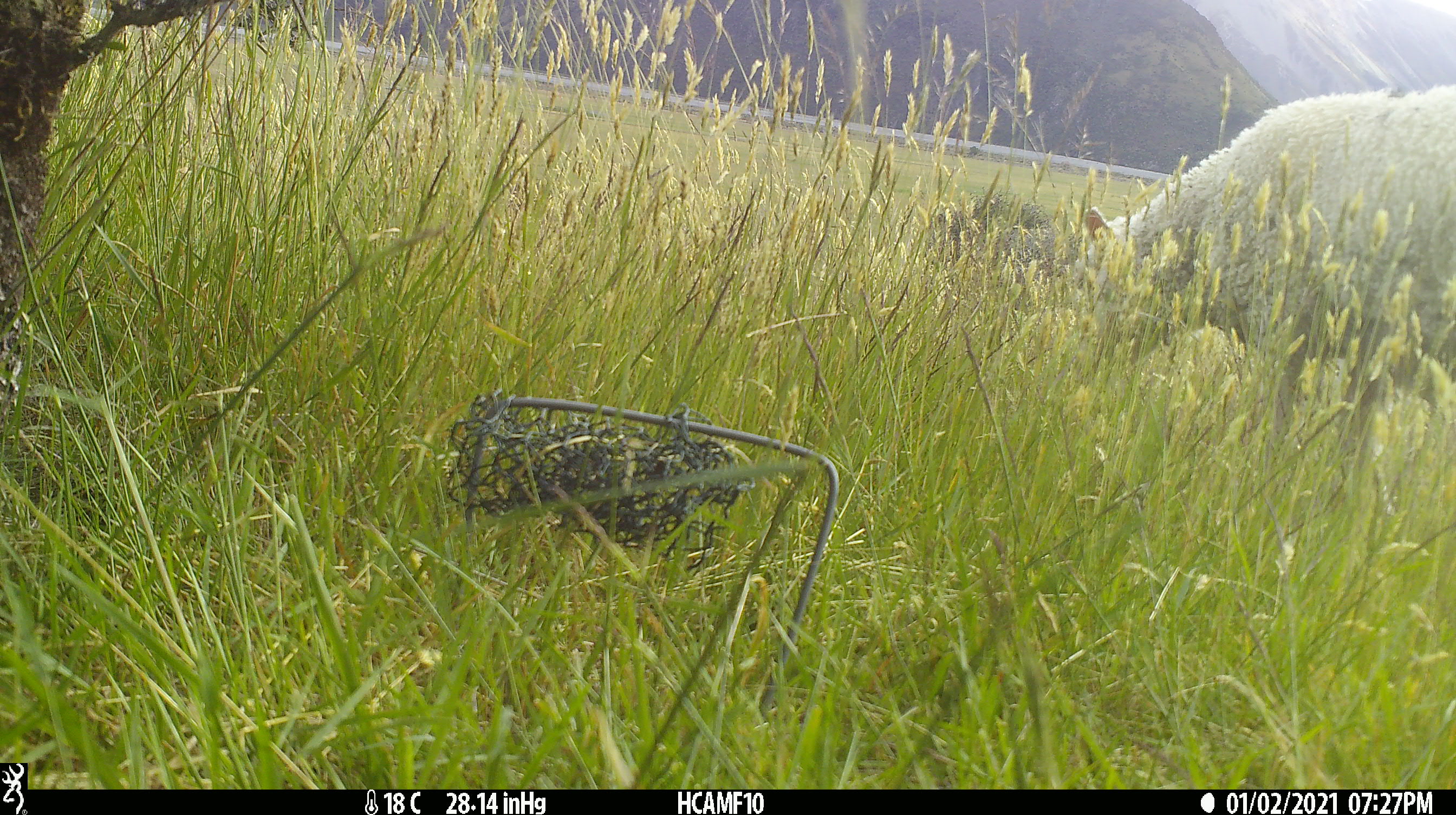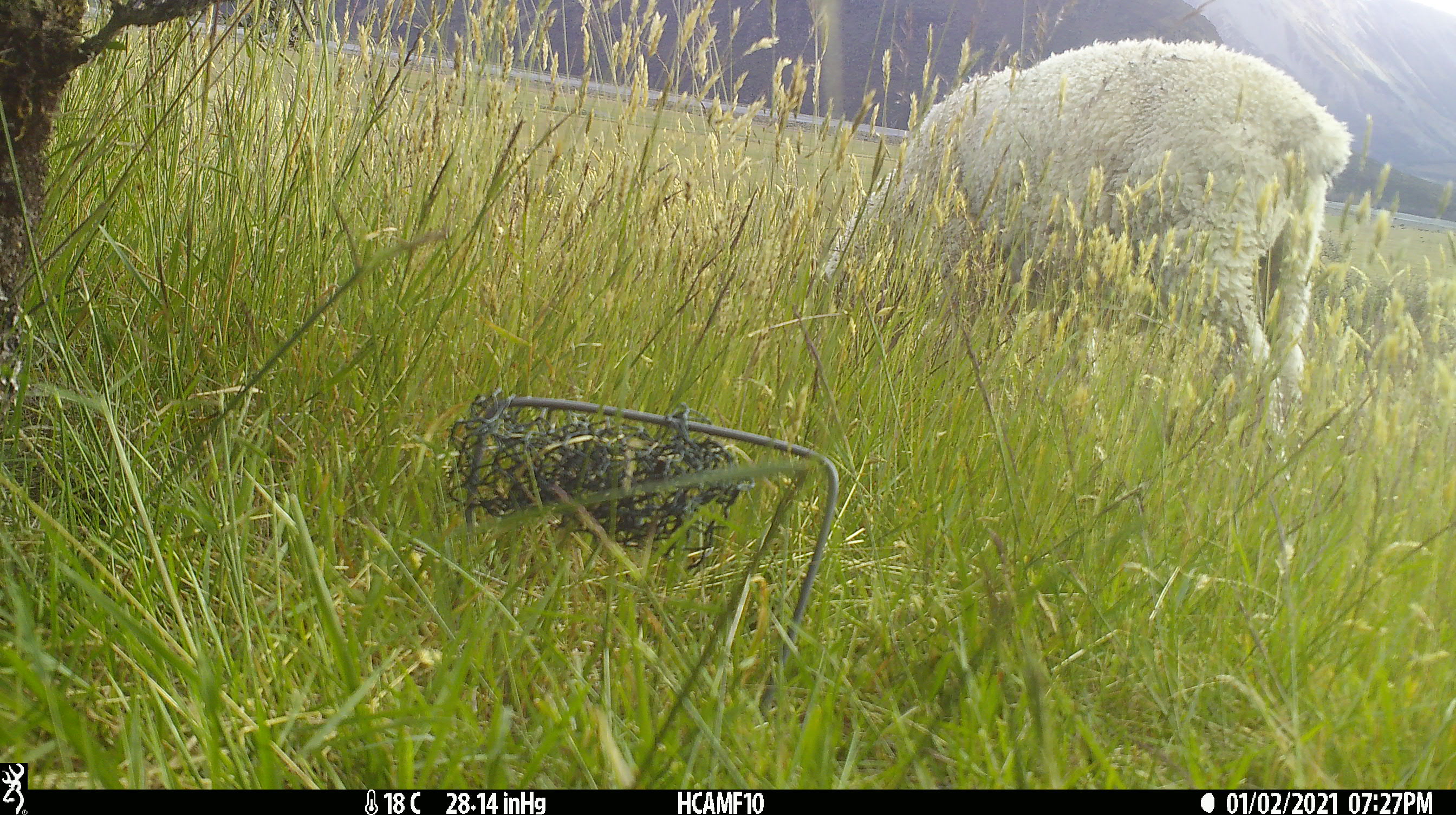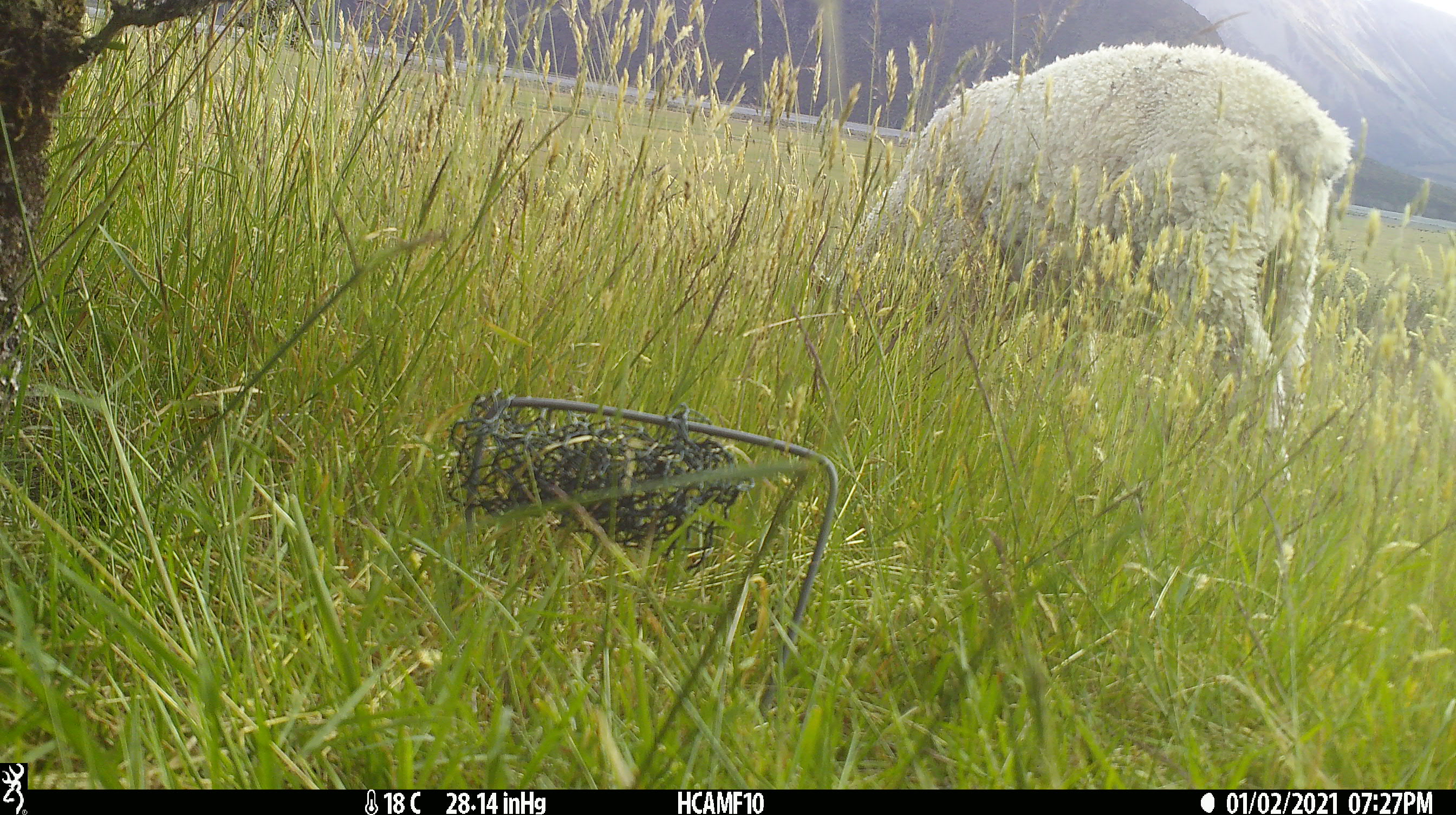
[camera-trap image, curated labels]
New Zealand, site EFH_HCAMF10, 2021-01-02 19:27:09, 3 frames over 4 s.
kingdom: Animalia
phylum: Chordata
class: Mammalia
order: Artiodactyla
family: Bovidae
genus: Ovis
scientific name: Ovis aries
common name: domestic sheep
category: sheep